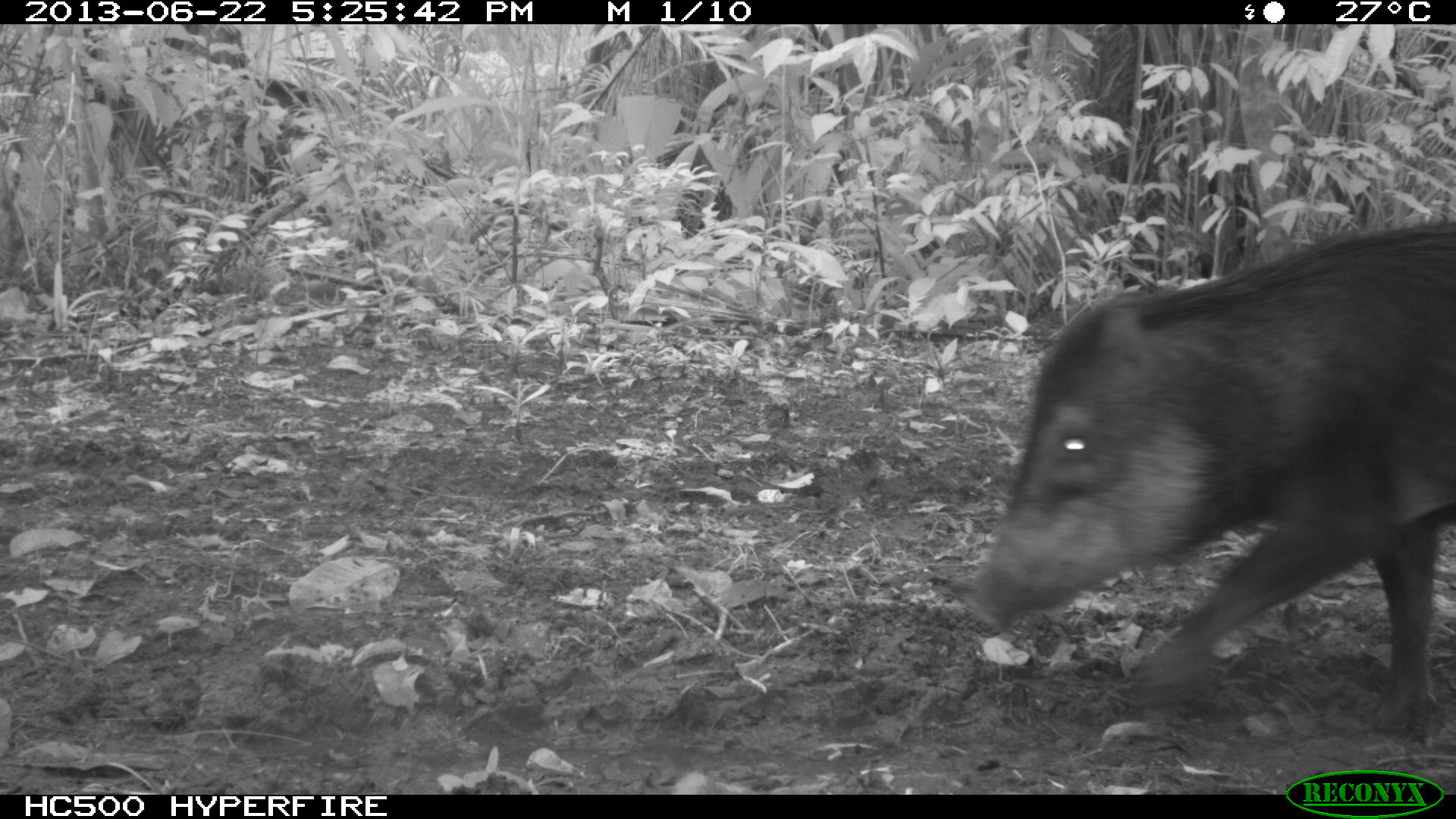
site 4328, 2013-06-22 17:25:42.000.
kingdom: Animalia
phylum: Chordata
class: Mammalia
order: Artiodactyla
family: Tayassuidae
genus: Tayassu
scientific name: Tayassu pecari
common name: white-lipped peccary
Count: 13.